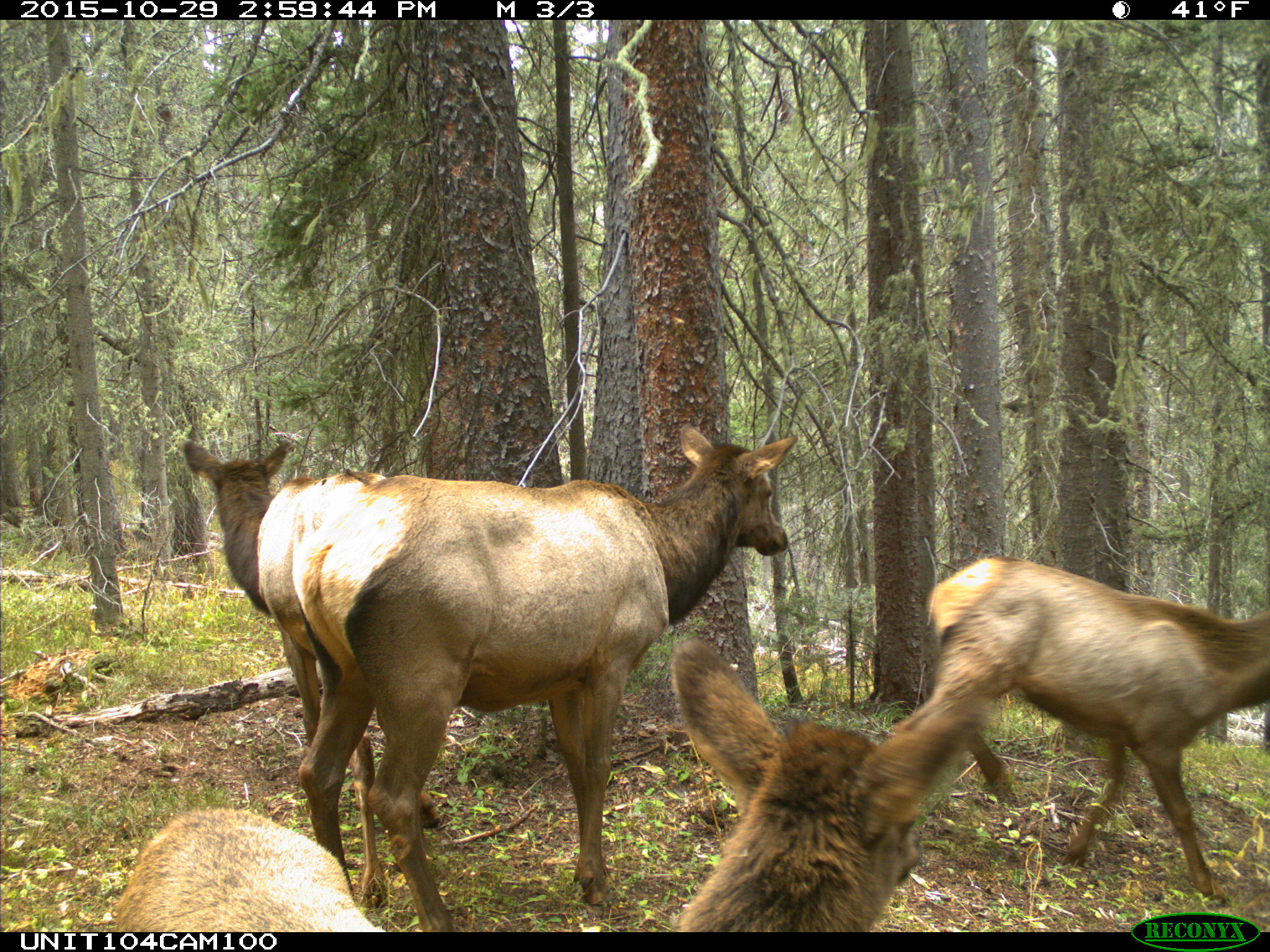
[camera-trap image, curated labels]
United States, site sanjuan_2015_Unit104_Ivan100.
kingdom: Animalia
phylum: Chordata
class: Mammalia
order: Artiodactyla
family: Cervidae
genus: Cervus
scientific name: Cervus elaphus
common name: red deer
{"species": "Cervus elaphus (red deer)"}